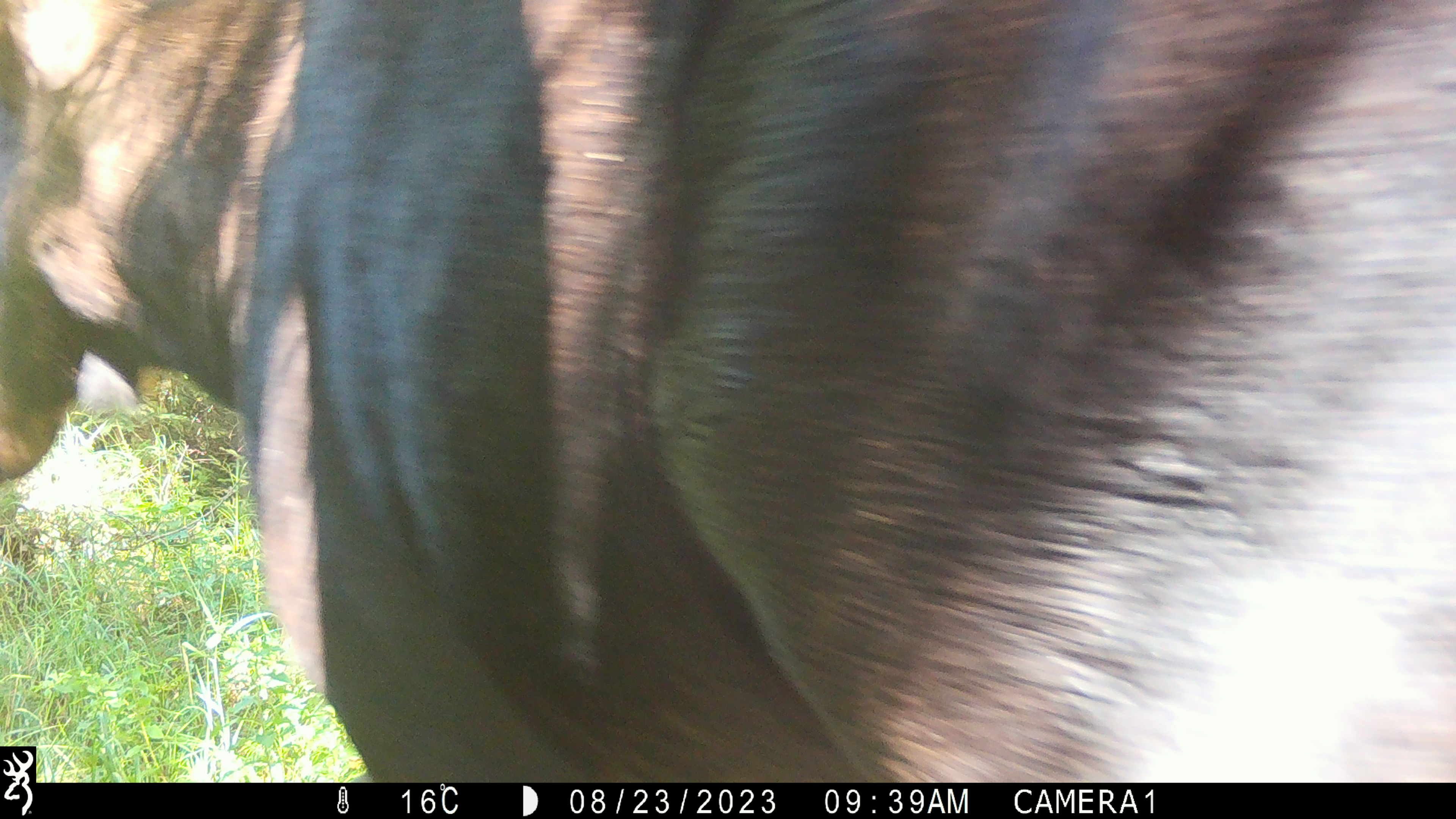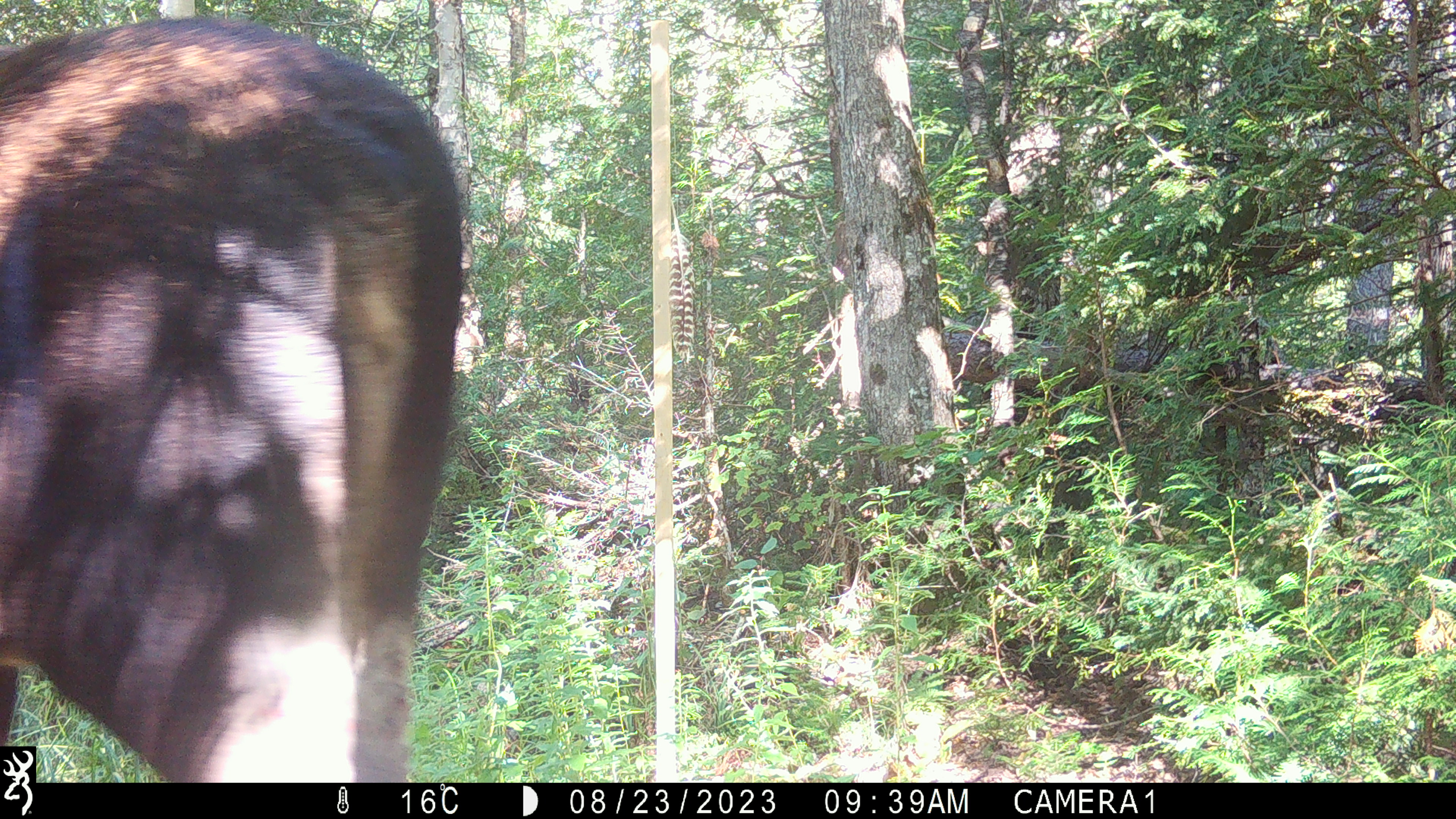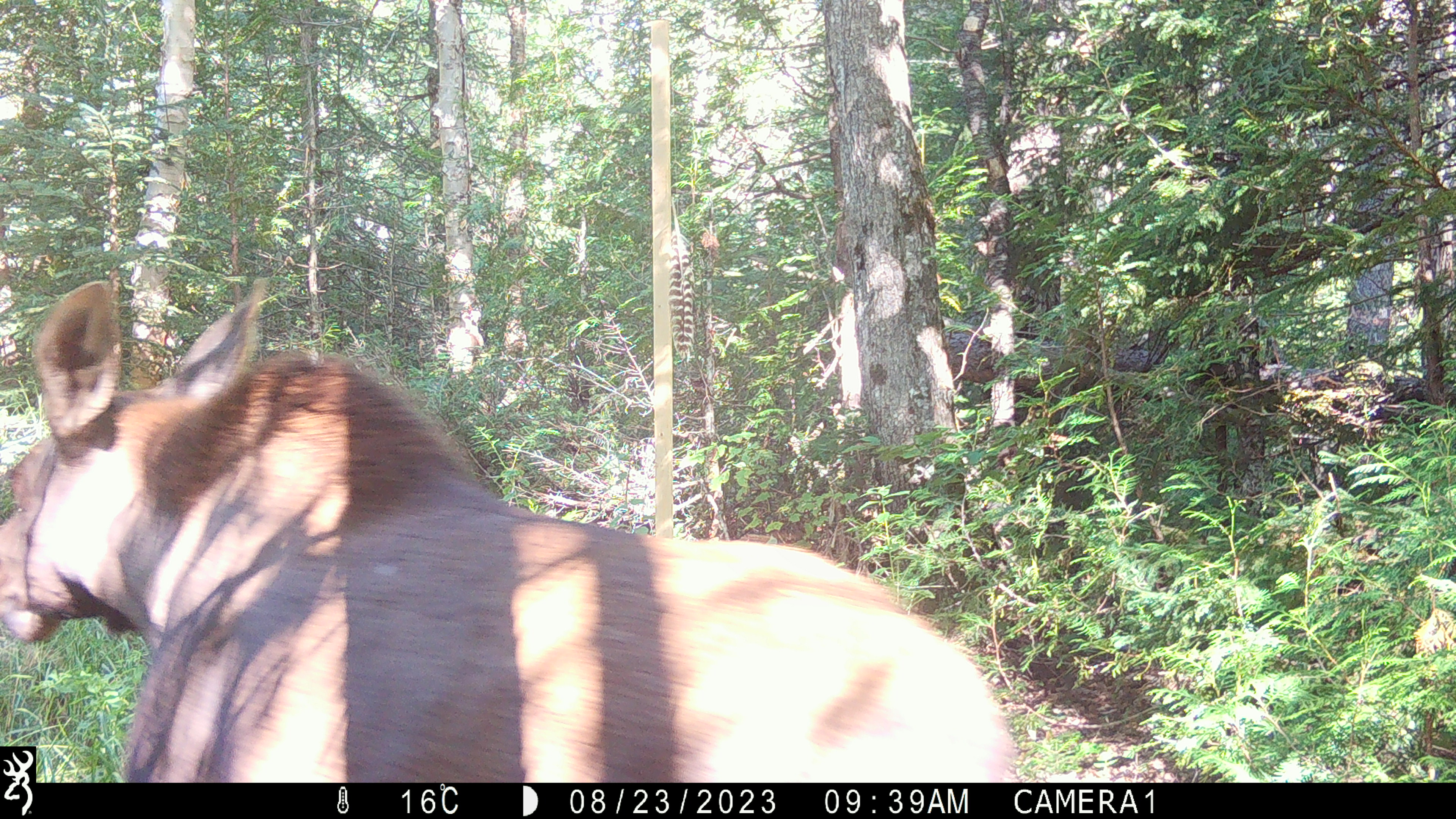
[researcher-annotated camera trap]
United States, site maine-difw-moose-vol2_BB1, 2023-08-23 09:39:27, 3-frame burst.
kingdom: Animalia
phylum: Chordata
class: Mammalia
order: Artiodactyla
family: Cervidae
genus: Alces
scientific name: Alces alces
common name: moose